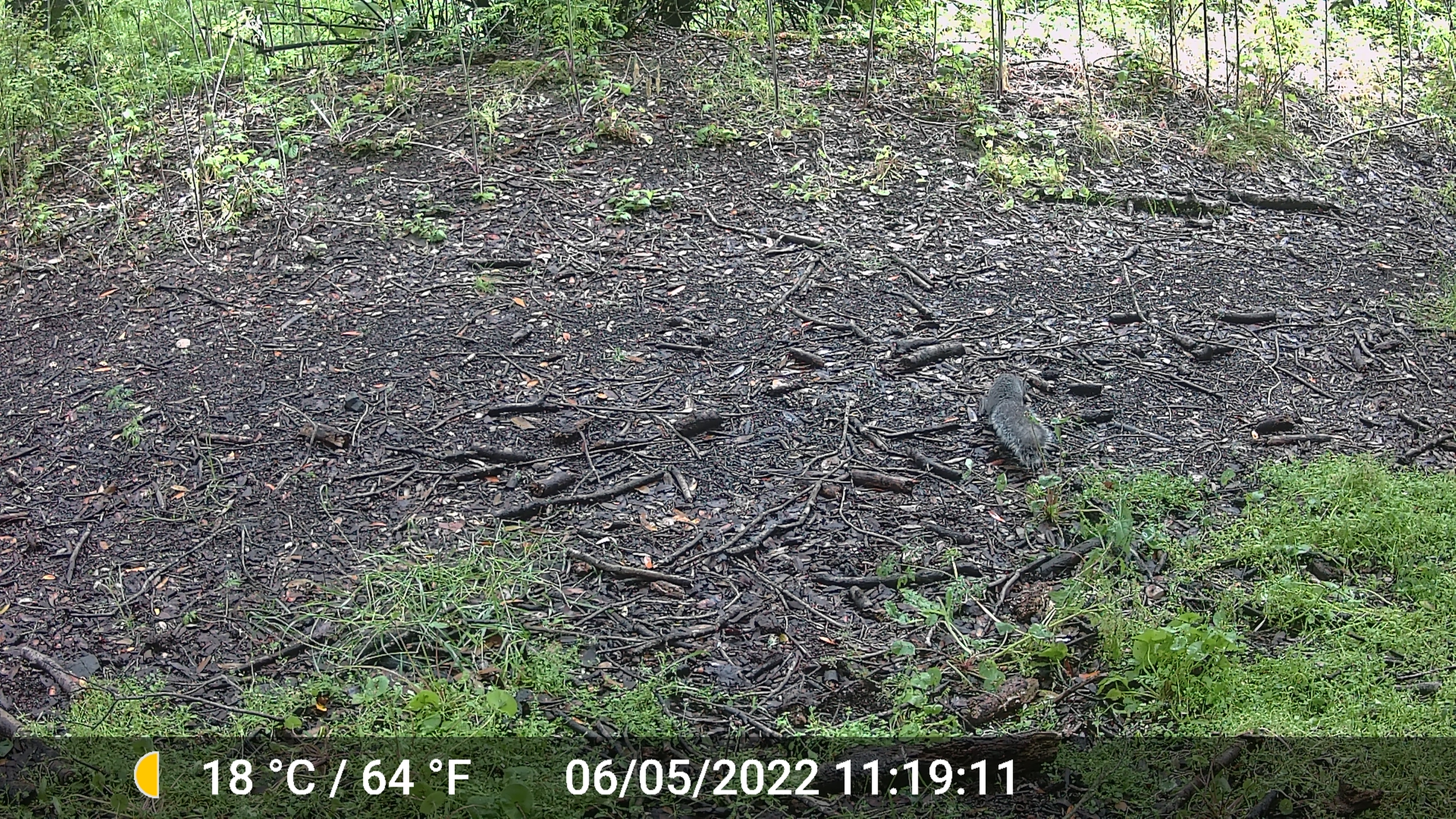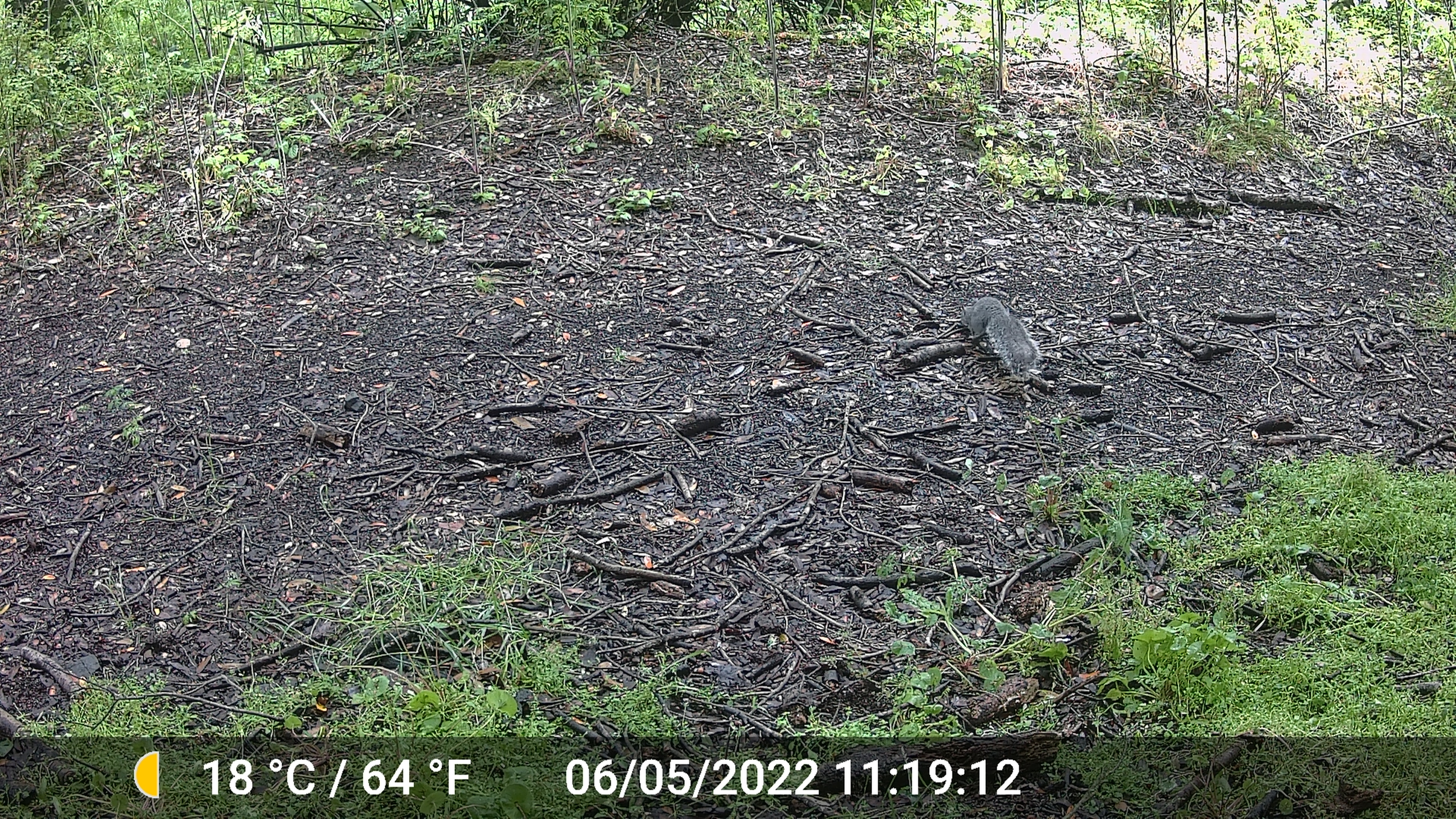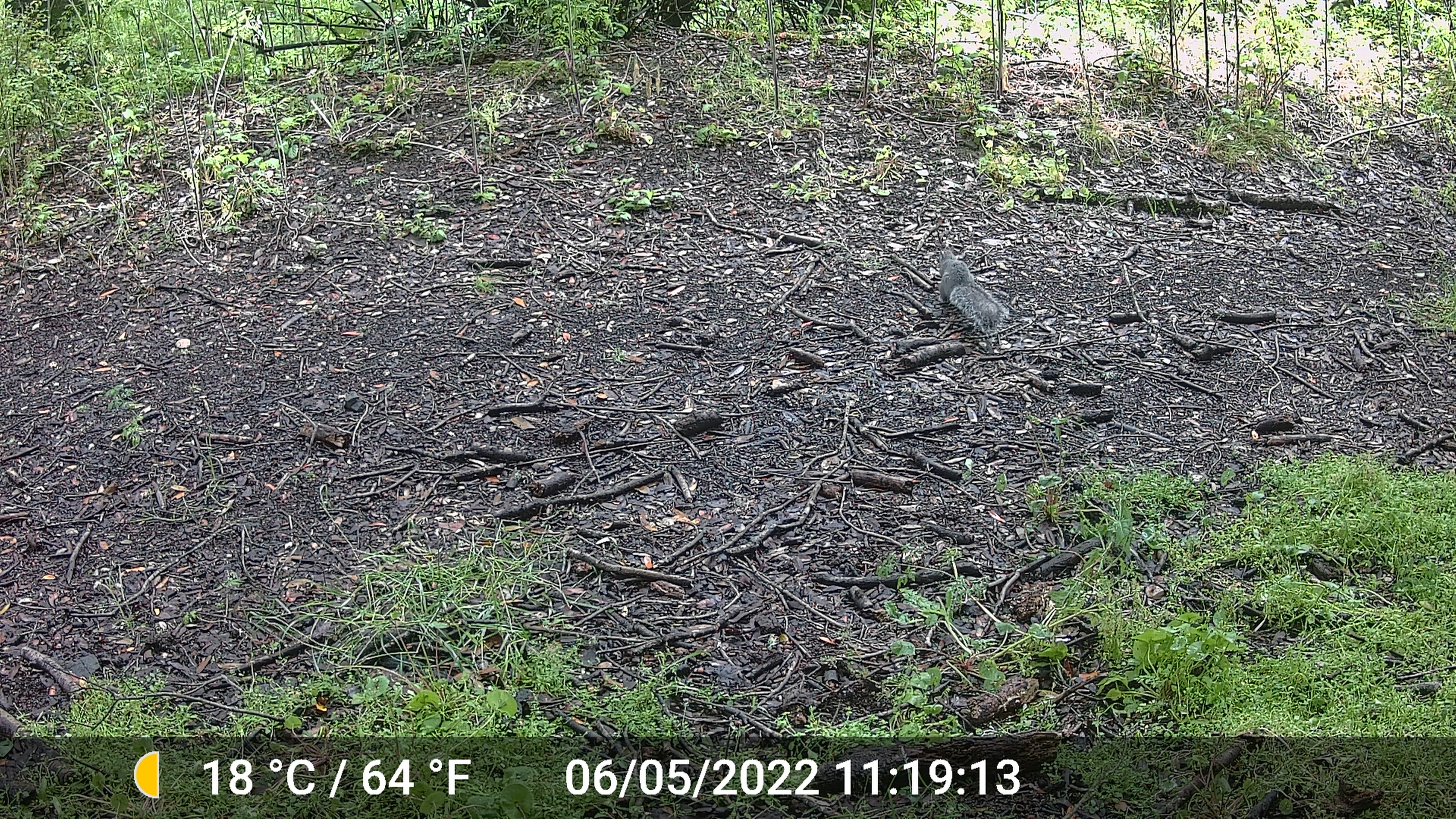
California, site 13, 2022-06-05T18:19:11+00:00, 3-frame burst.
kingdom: Animalia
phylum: Chordata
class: Mammalia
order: Rodentia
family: Sciuridae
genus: Sciurus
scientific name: Sciurus griseus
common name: western gray squirrel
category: western grey squirrel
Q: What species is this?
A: Western grey squirrel (western gray squirrel) (Sciurus griseus).